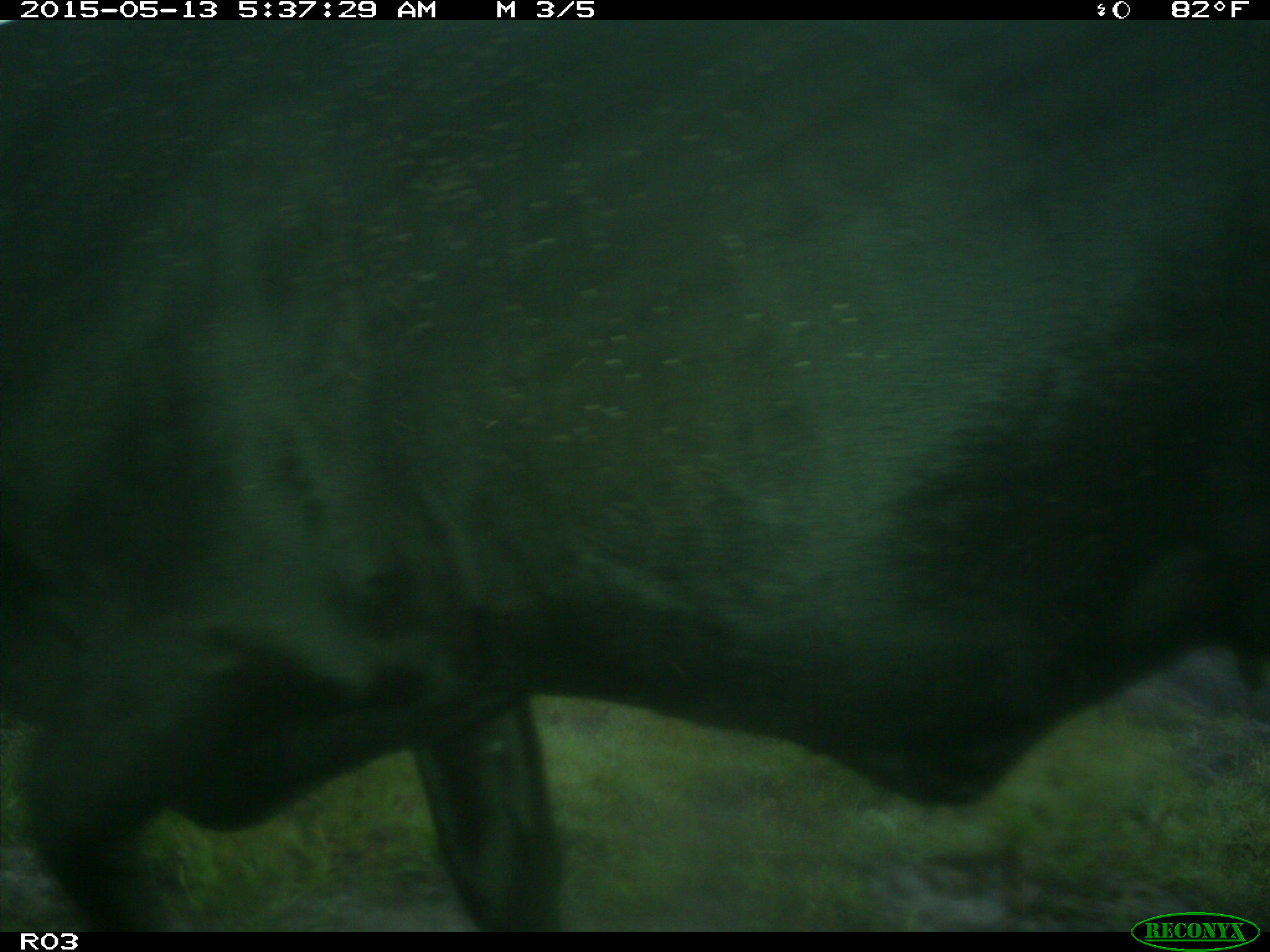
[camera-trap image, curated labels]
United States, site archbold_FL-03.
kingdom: Animalia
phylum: Chordata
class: Mammalia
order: Artiodactyla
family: Bovidae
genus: Bos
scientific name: Bos taurus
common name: domestic cow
Bos taurus (domestic cow).